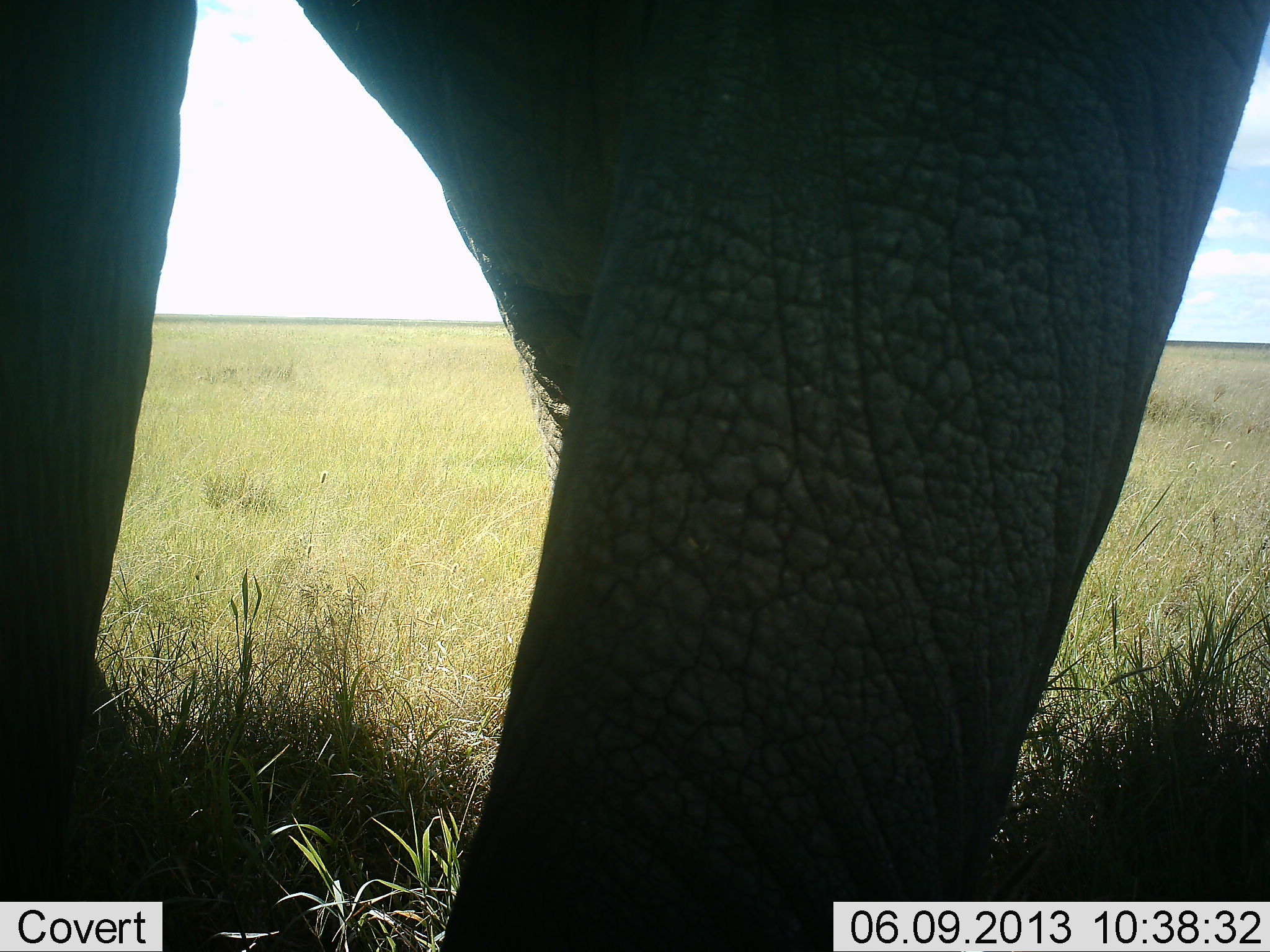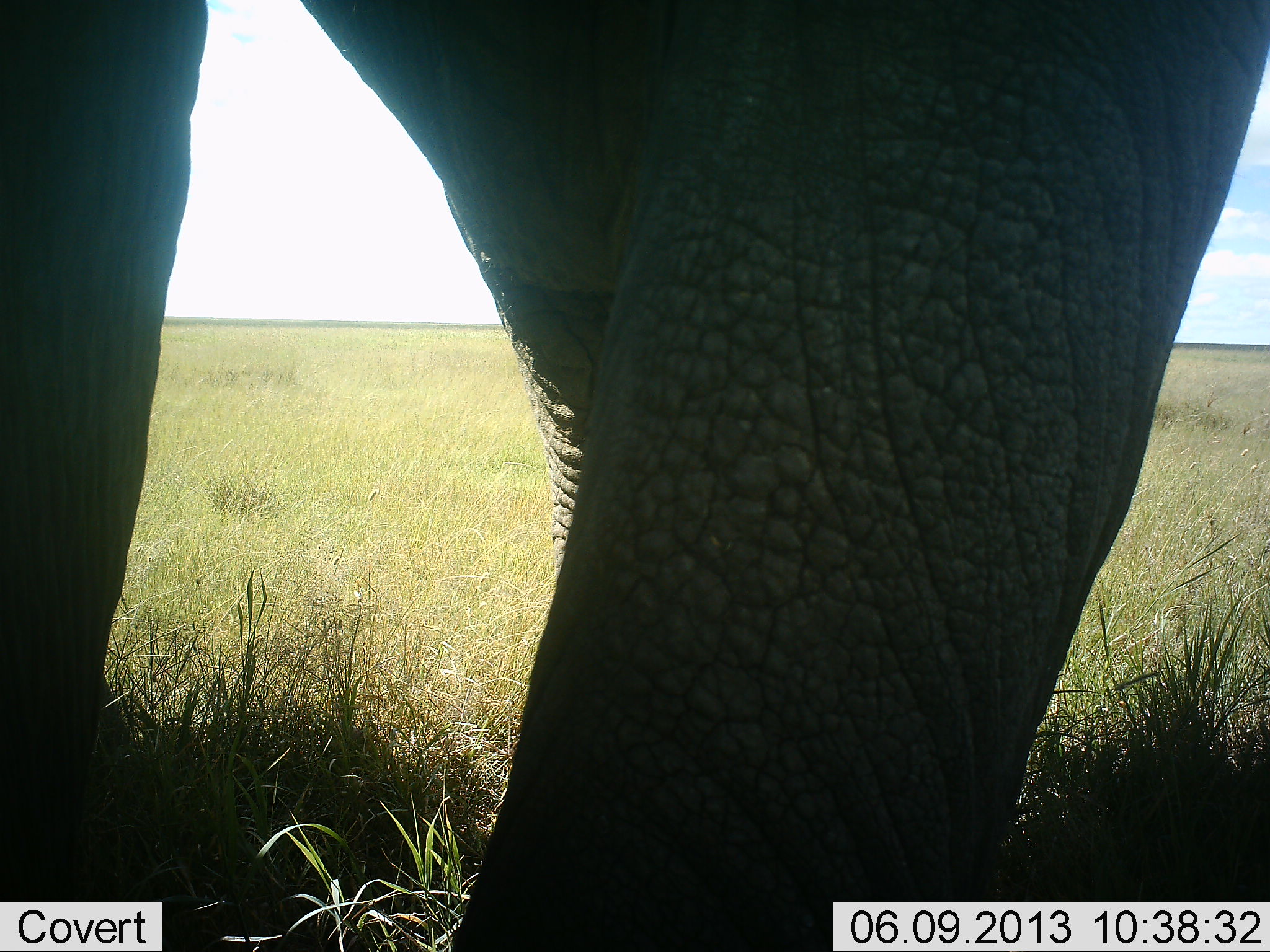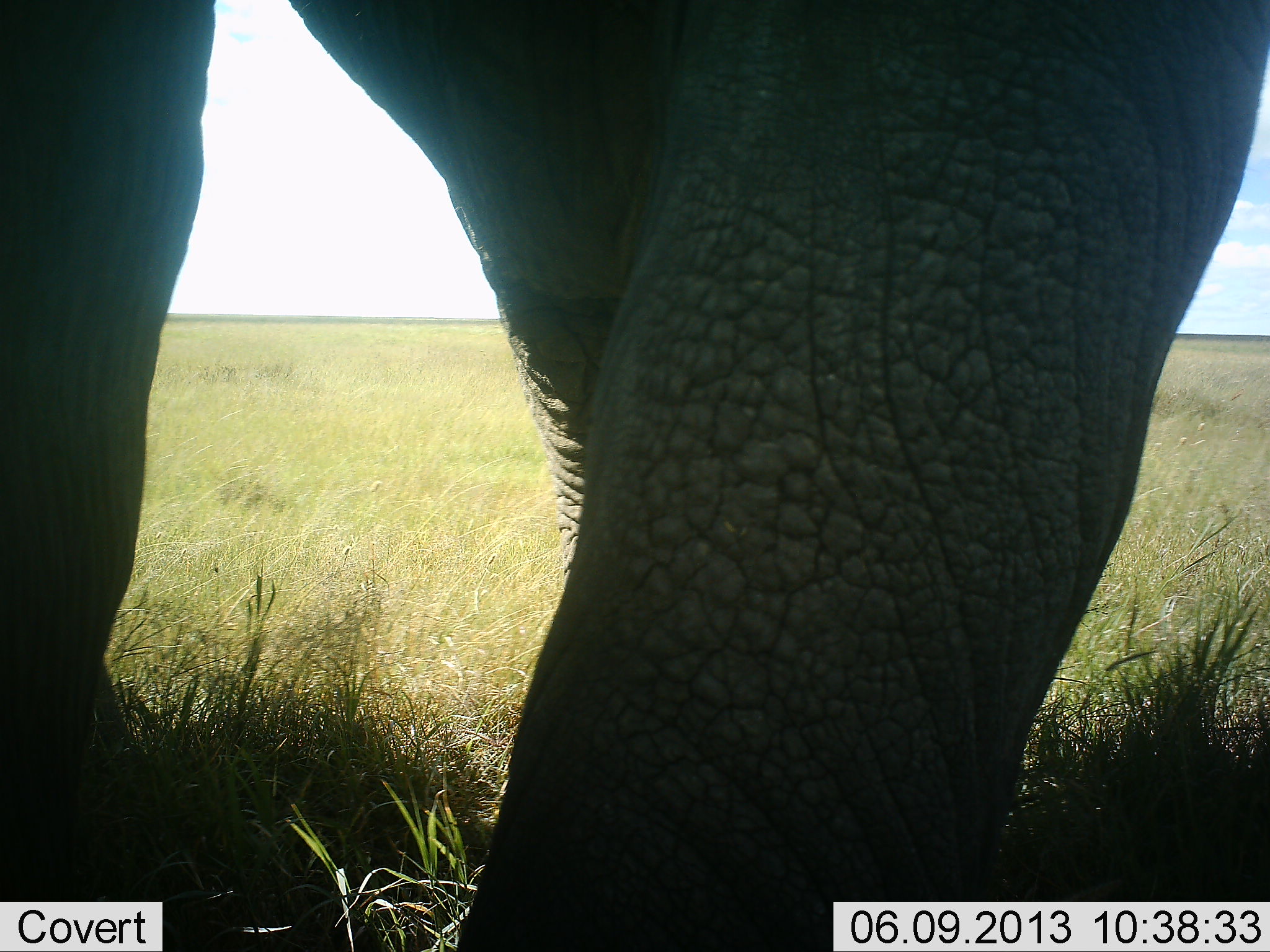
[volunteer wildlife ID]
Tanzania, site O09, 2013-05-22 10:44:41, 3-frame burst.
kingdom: Animalia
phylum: Chordata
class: Mammalia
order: Proboscidea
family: Elephantidae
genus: Loxodonta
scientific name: Loxodonta africana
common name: african bush elephant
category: elephant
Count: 1.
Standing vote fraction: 88%.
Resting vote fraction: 3%.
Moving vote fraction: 6%.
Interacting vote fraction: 0%.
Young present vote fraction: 0%.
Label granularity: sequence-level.